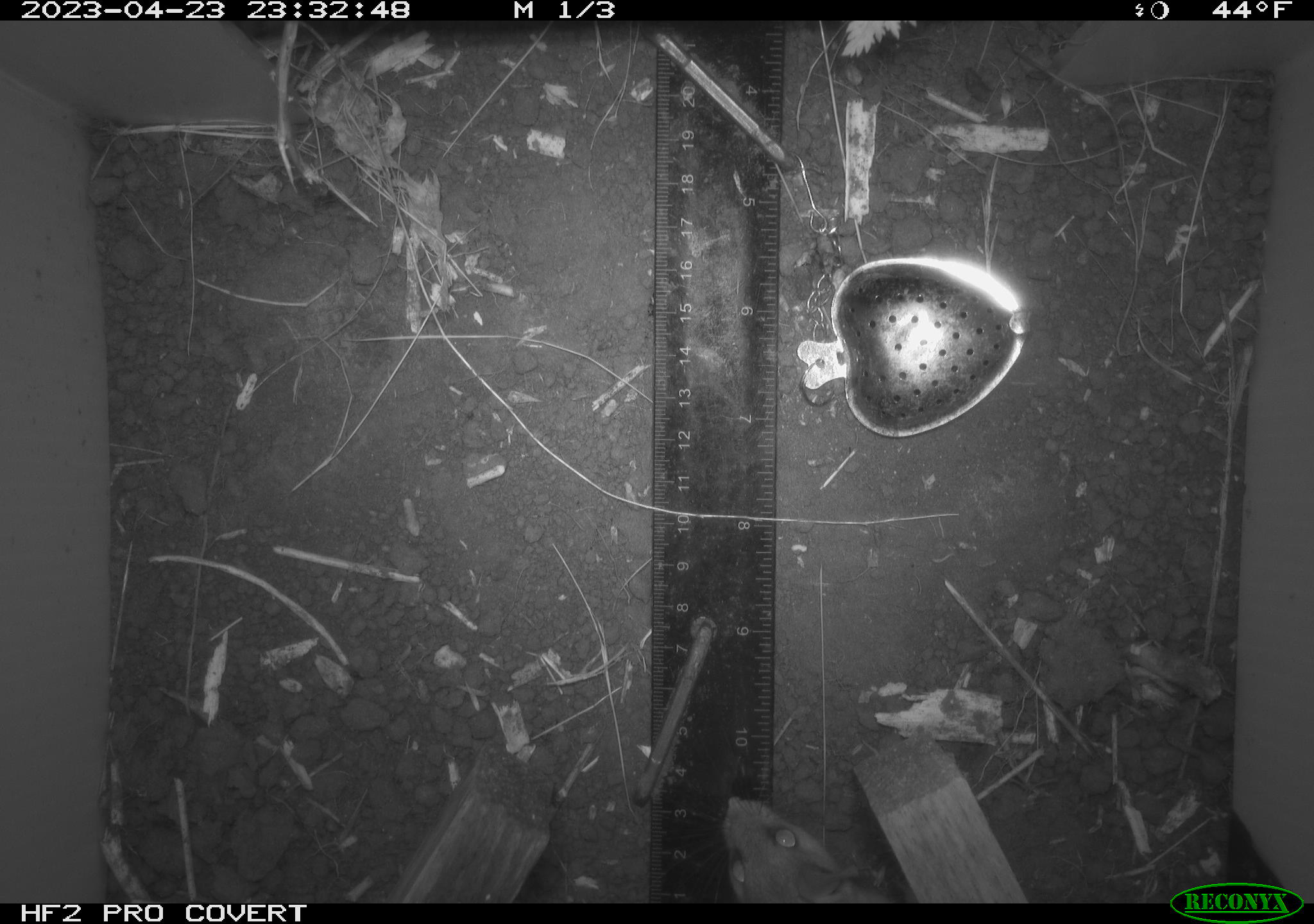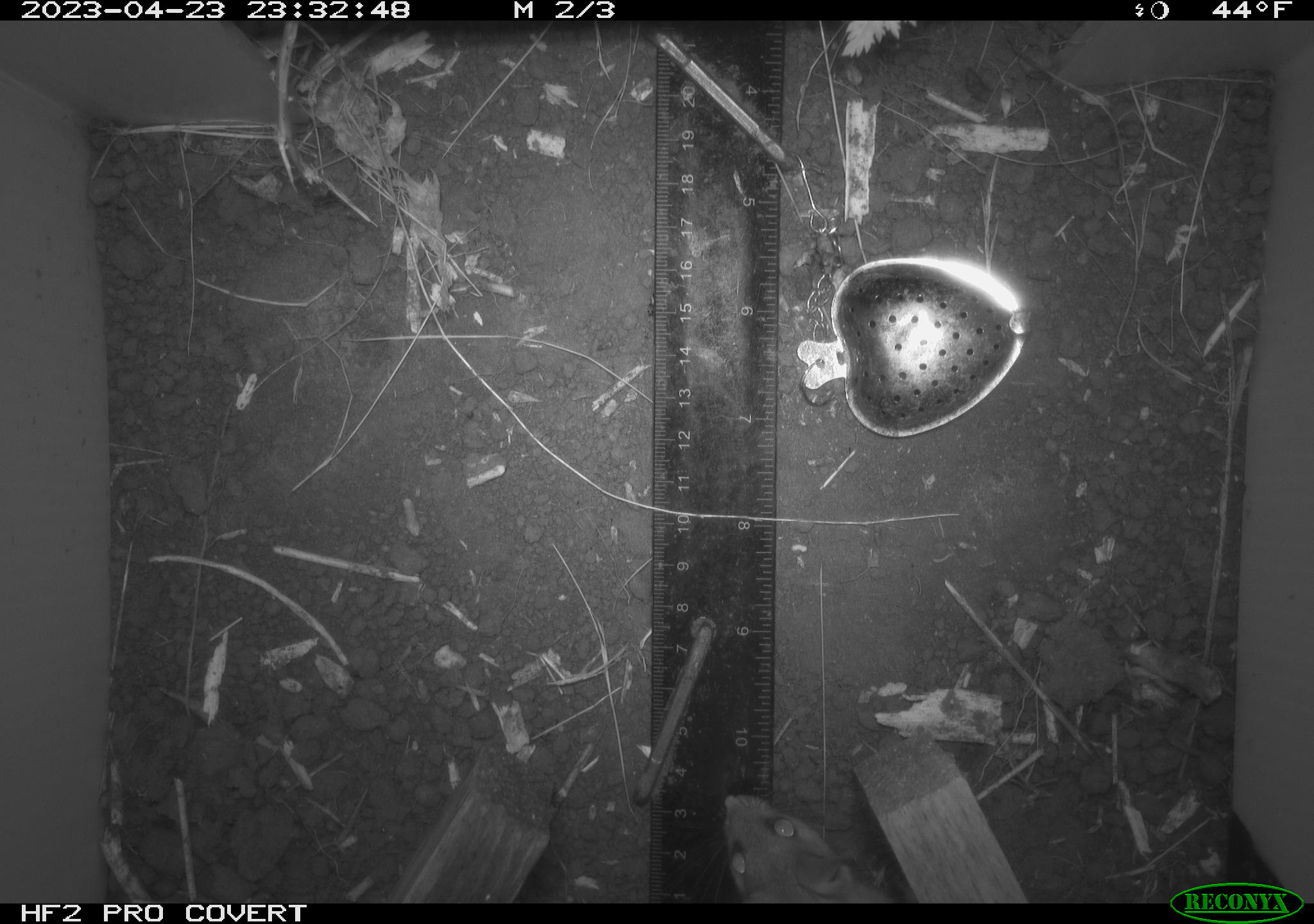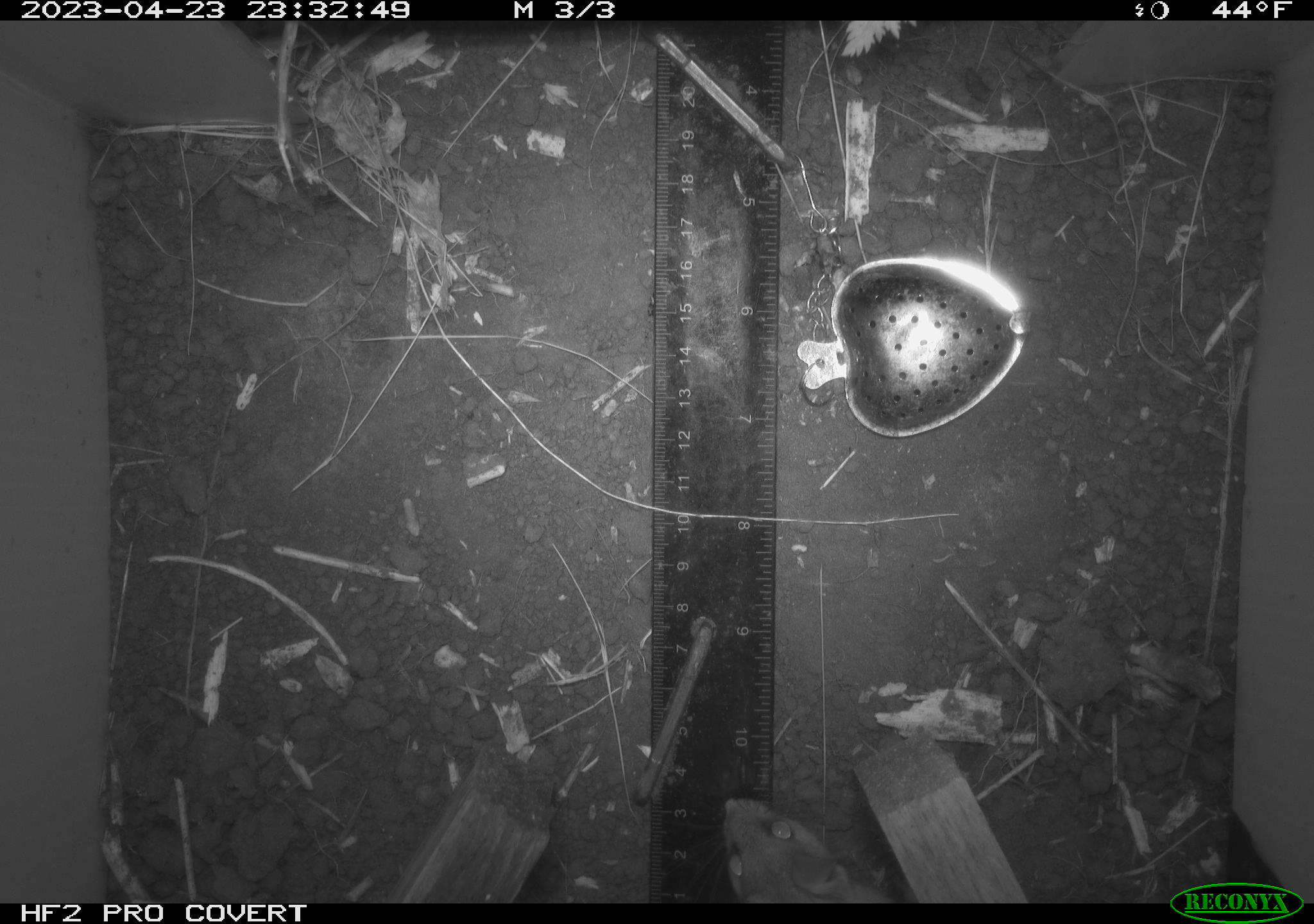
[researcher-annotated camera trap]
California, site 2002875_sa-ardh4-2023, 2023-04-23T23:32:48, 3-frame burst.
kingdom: Animalia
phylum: Chordata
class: Mammalia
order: Rodentia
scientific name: Rodentia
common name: mouse species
Mouse species (Rodentia).